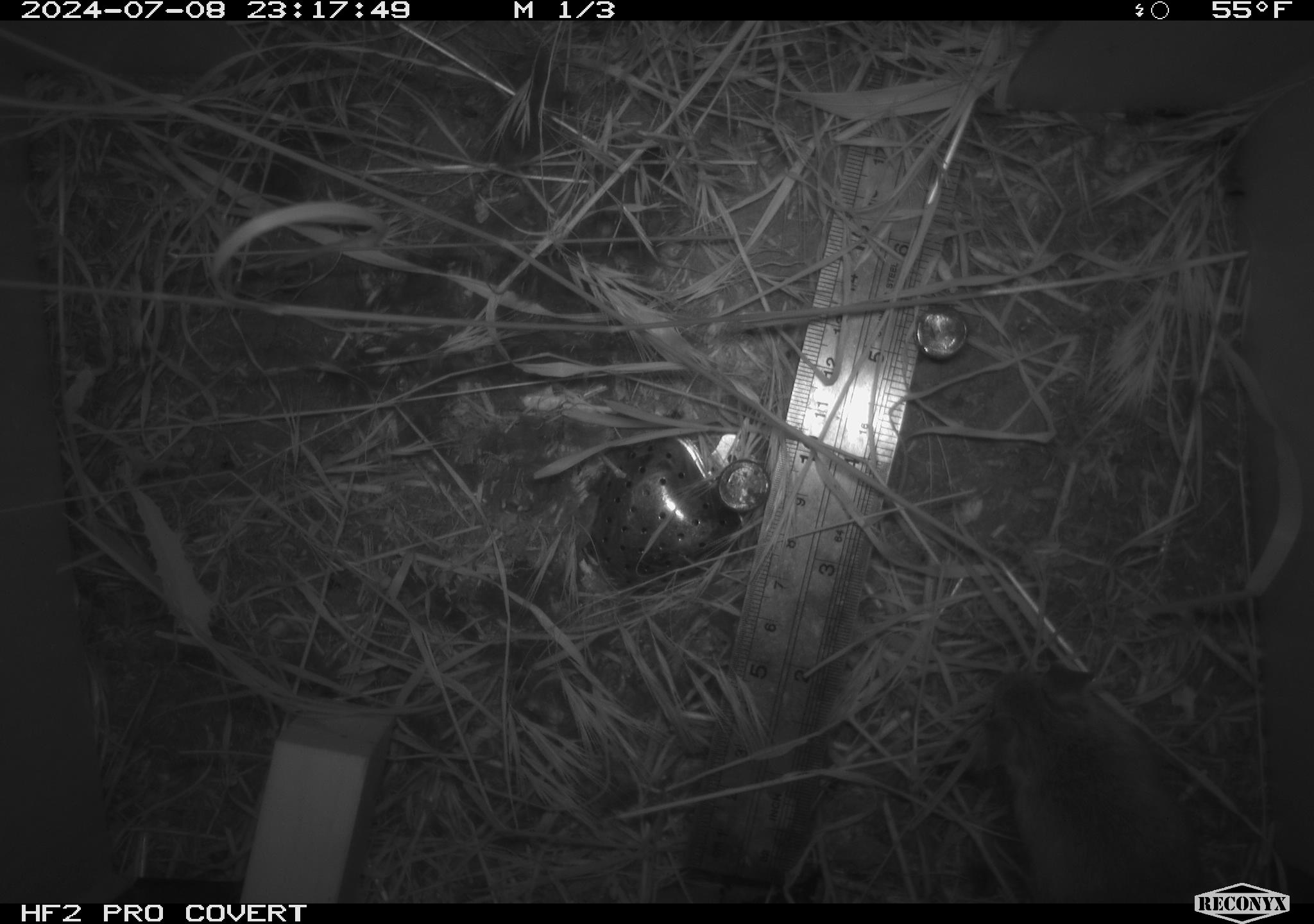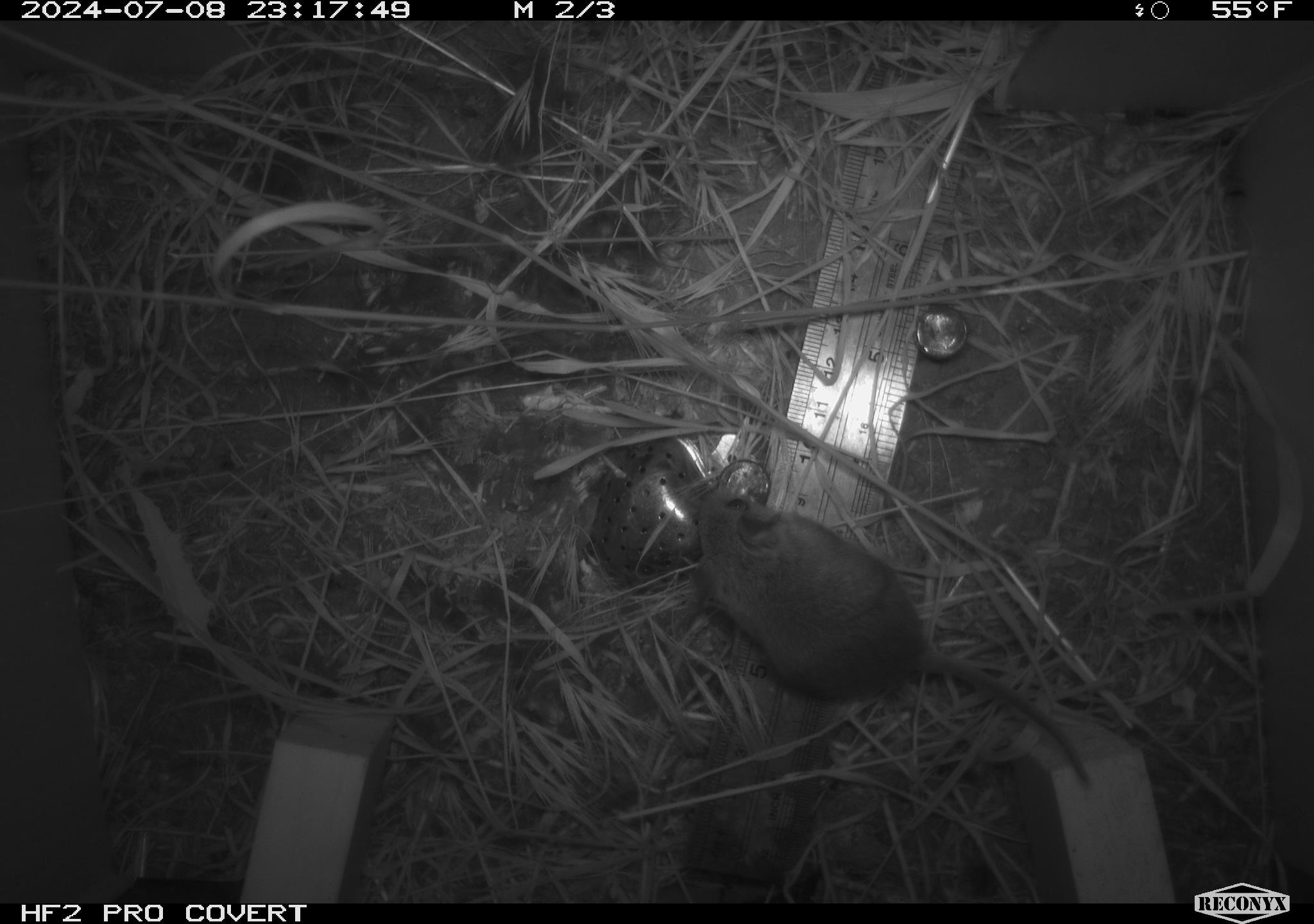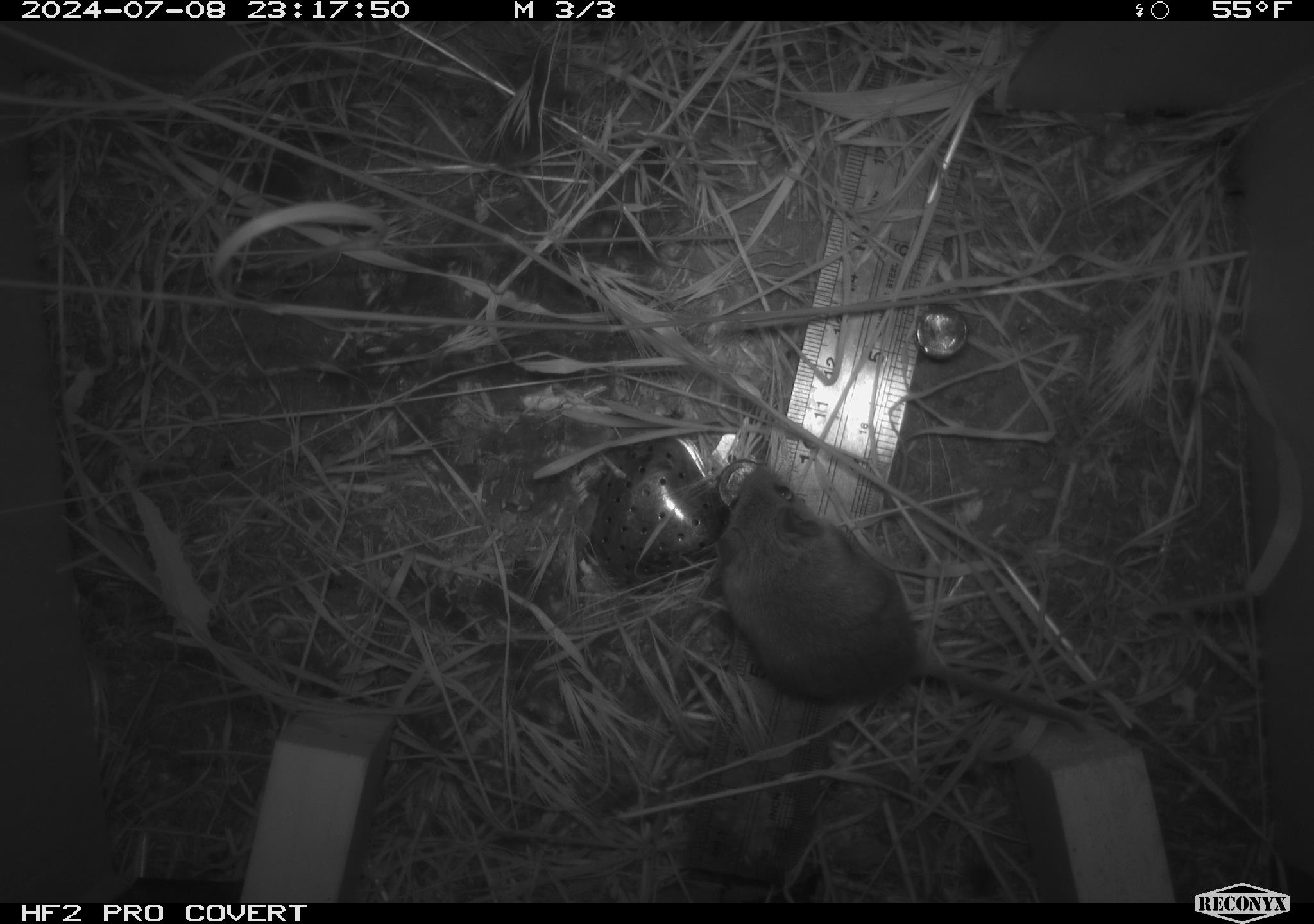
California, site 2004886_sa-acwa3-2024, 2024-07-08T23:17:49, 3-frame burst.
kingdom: Animalia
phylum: Chordata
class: Mammalia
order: Rodentia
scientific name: Rodentia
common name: mouse species